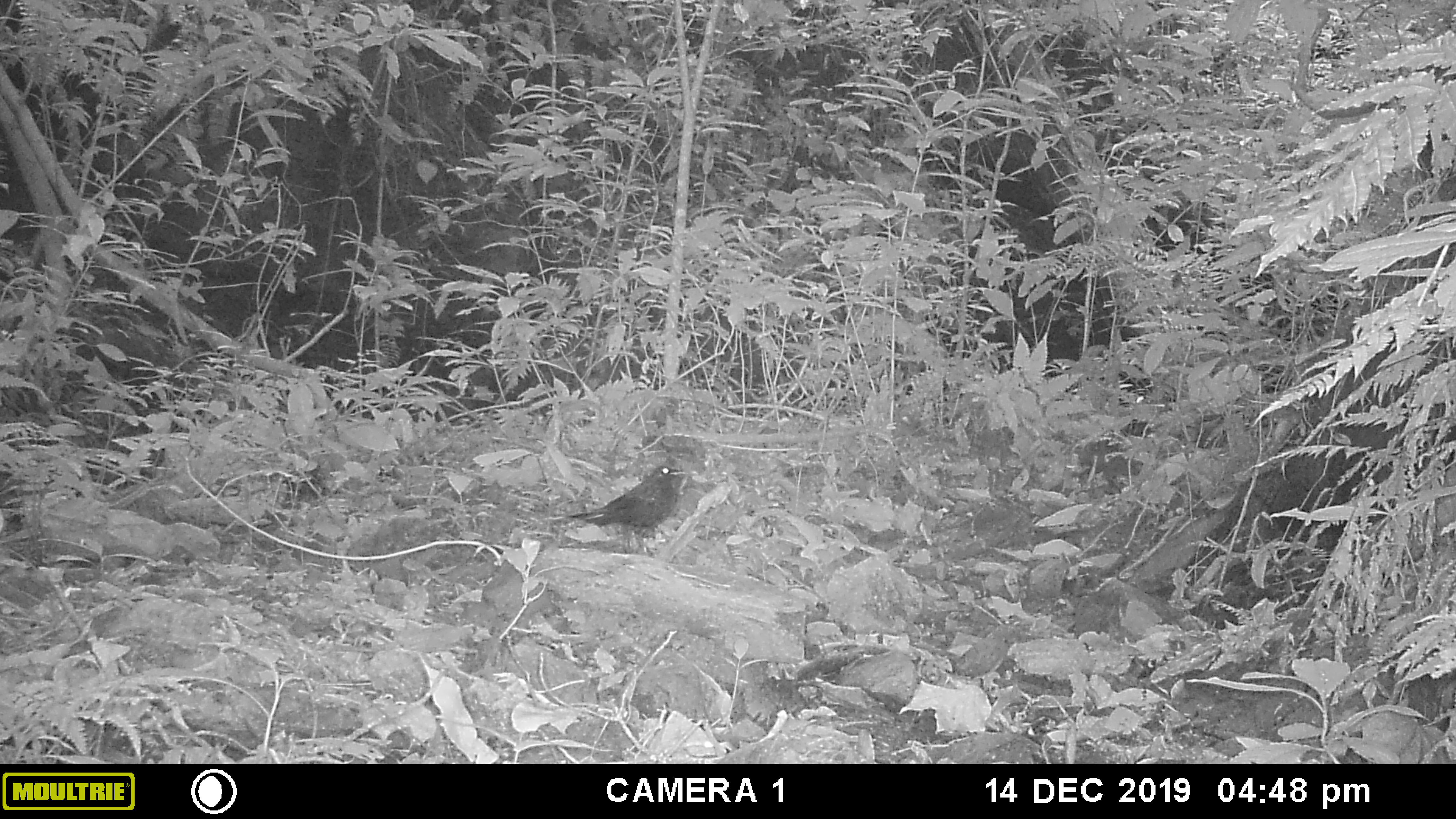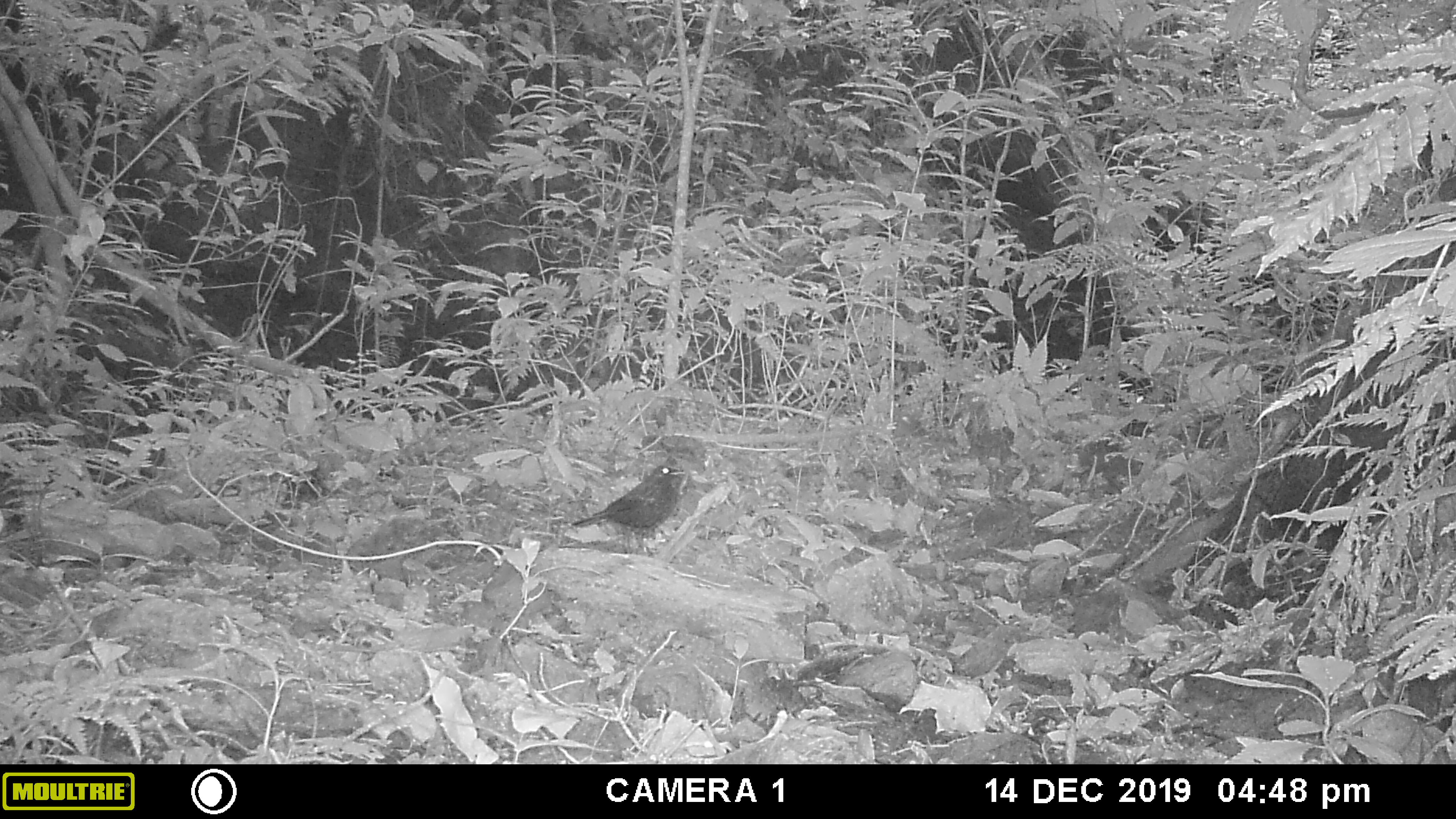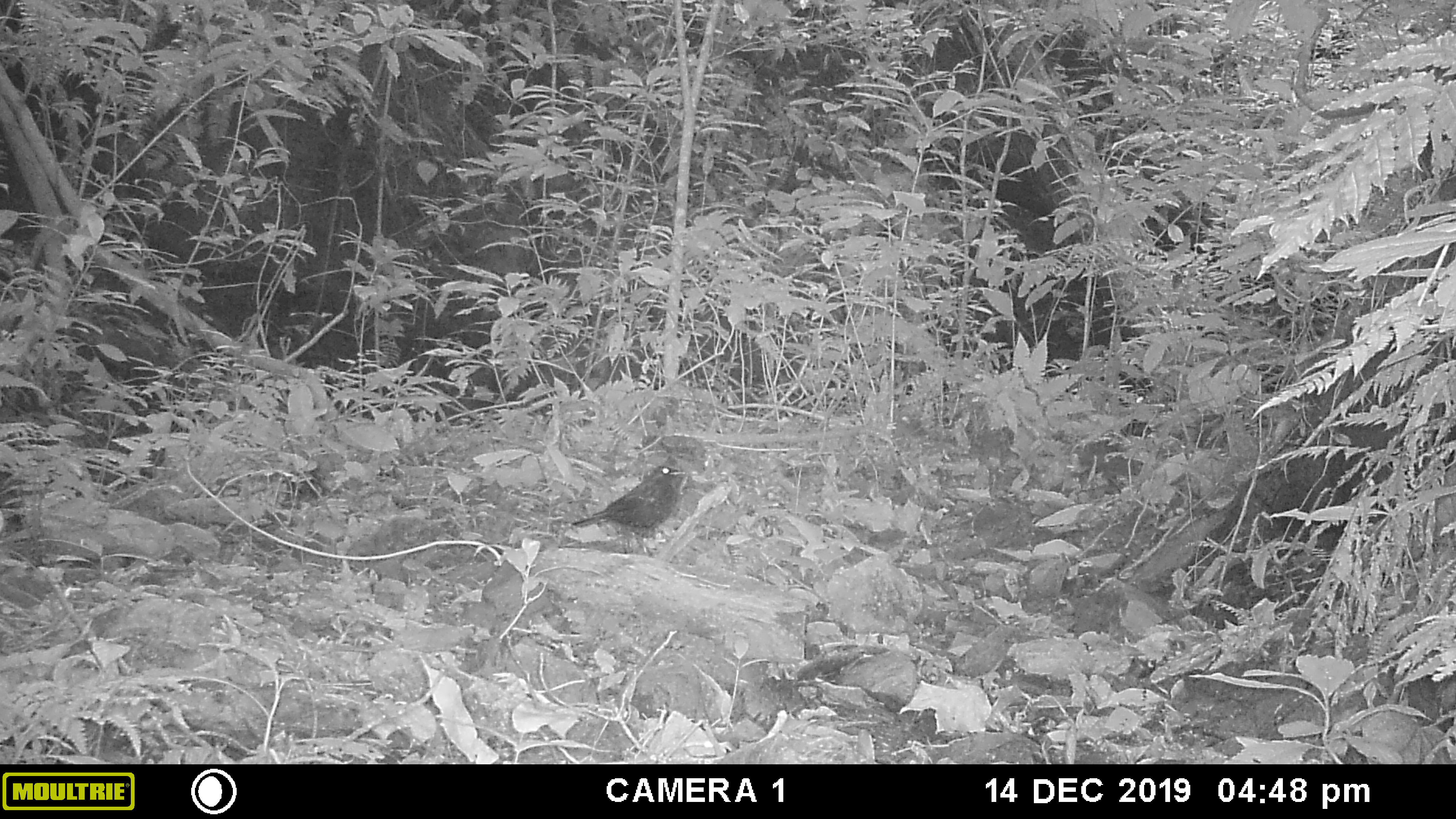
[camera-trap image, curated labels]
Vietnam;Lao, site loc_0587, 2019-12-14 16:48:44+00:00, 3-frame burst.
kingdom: Animalia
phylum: Chordata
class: Aves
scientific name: Aves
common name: bird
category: unidentified bird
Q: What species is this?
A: Unidentified bird (bird) (Aves).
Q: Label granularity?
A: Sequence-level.